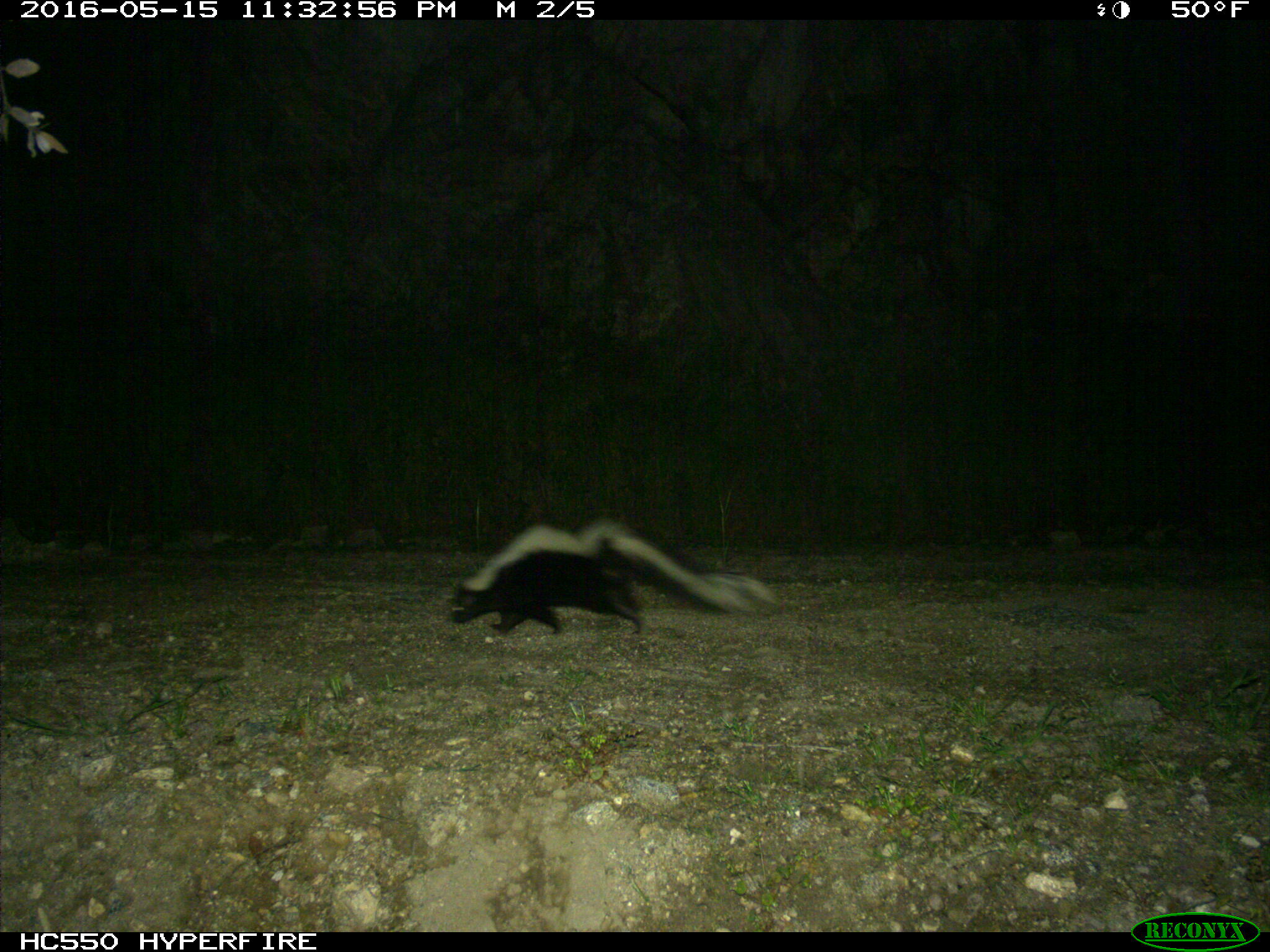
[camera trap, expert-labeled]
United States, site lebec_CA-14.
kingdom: Animalia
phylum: Chordata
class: Mammalia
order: Carnivora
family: Mephitidae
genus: Mephitis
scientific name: Mephitis mephitis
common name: striped skunk